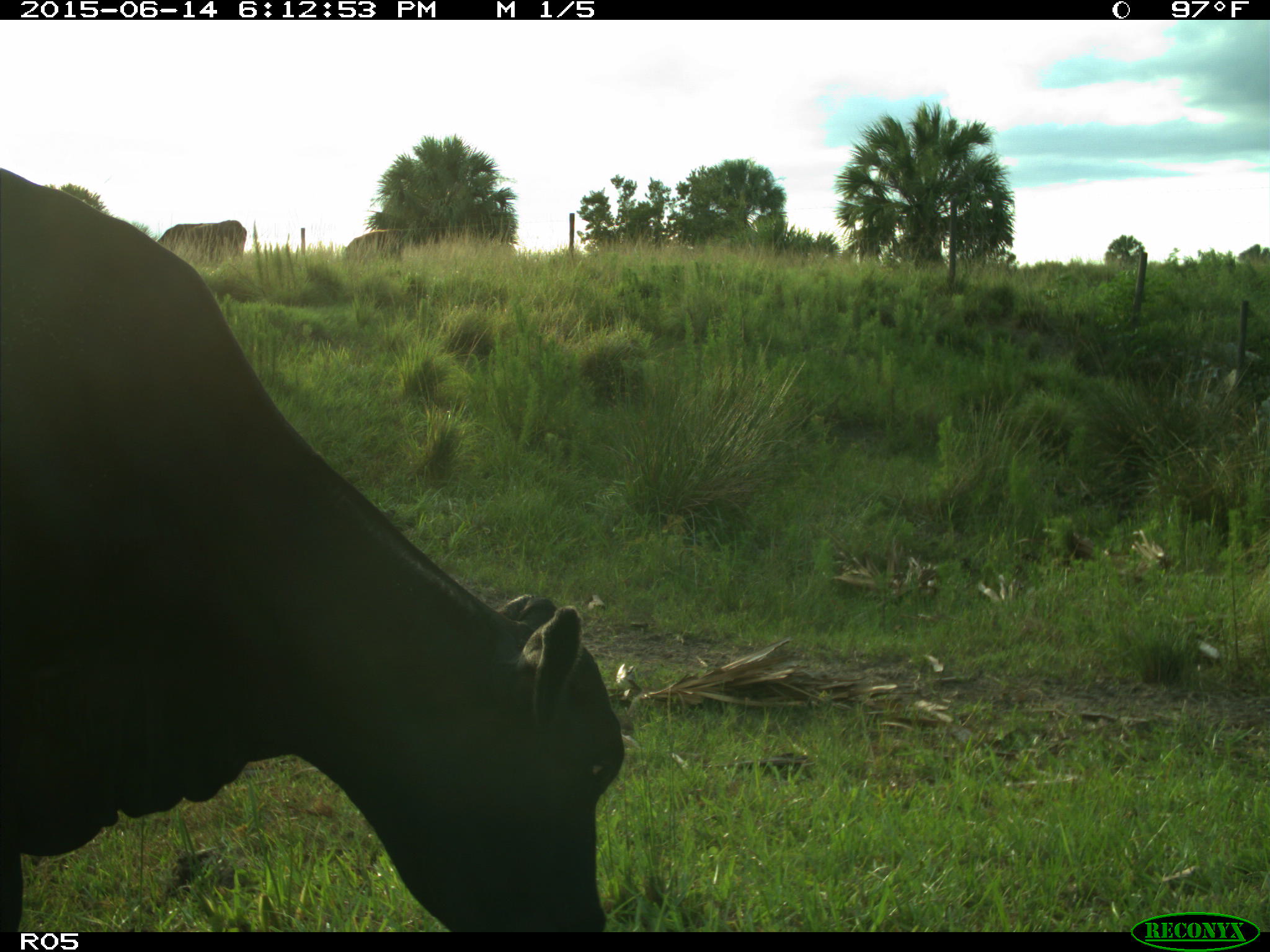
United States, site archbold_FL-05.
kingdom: Animalia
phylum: Chordata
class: Mammalia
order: Artiodactyla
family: Bovidae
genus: Bos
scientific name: Bos taurus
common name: domestic cow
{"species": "Bos taurus (domestic cow)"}